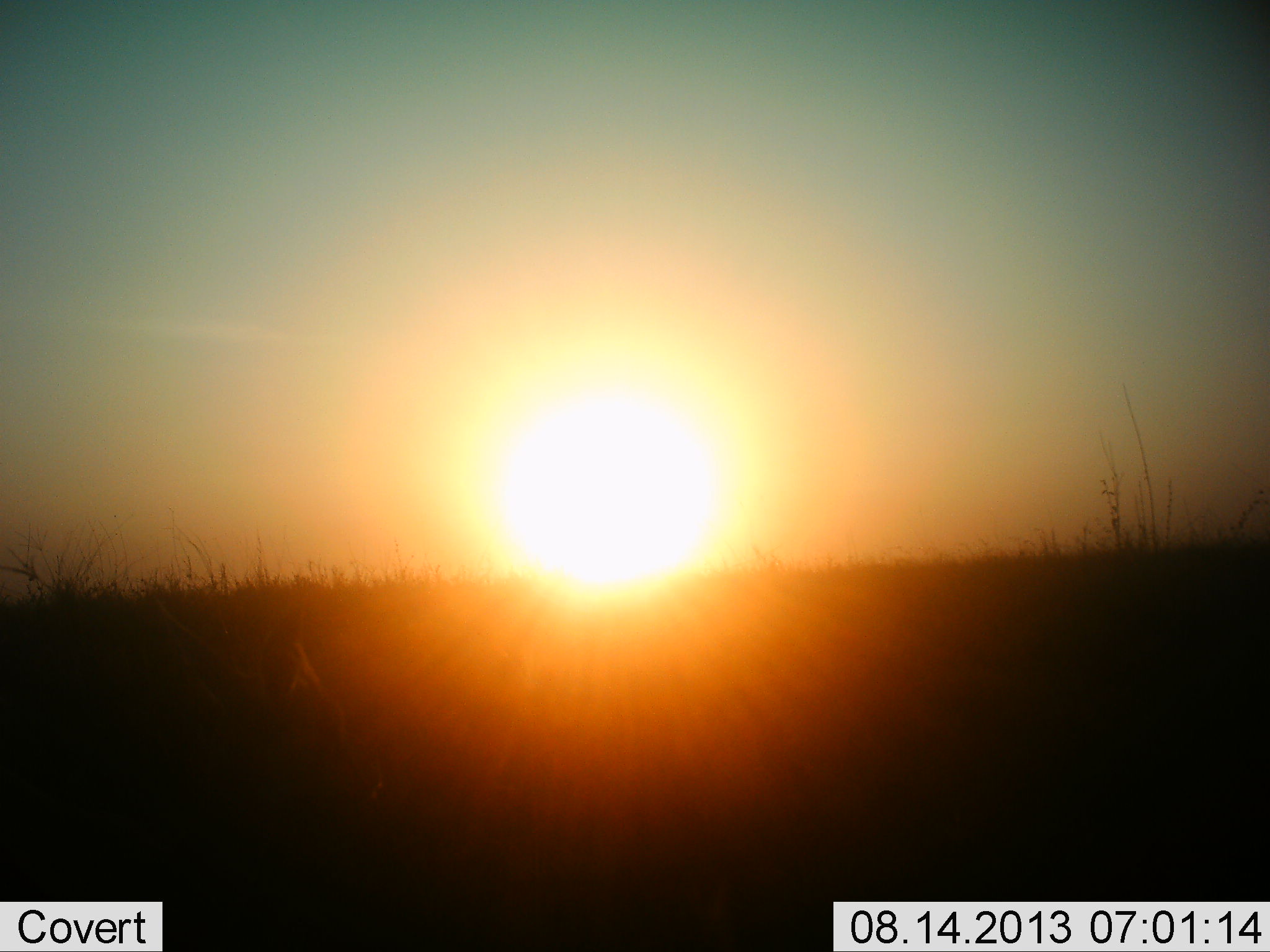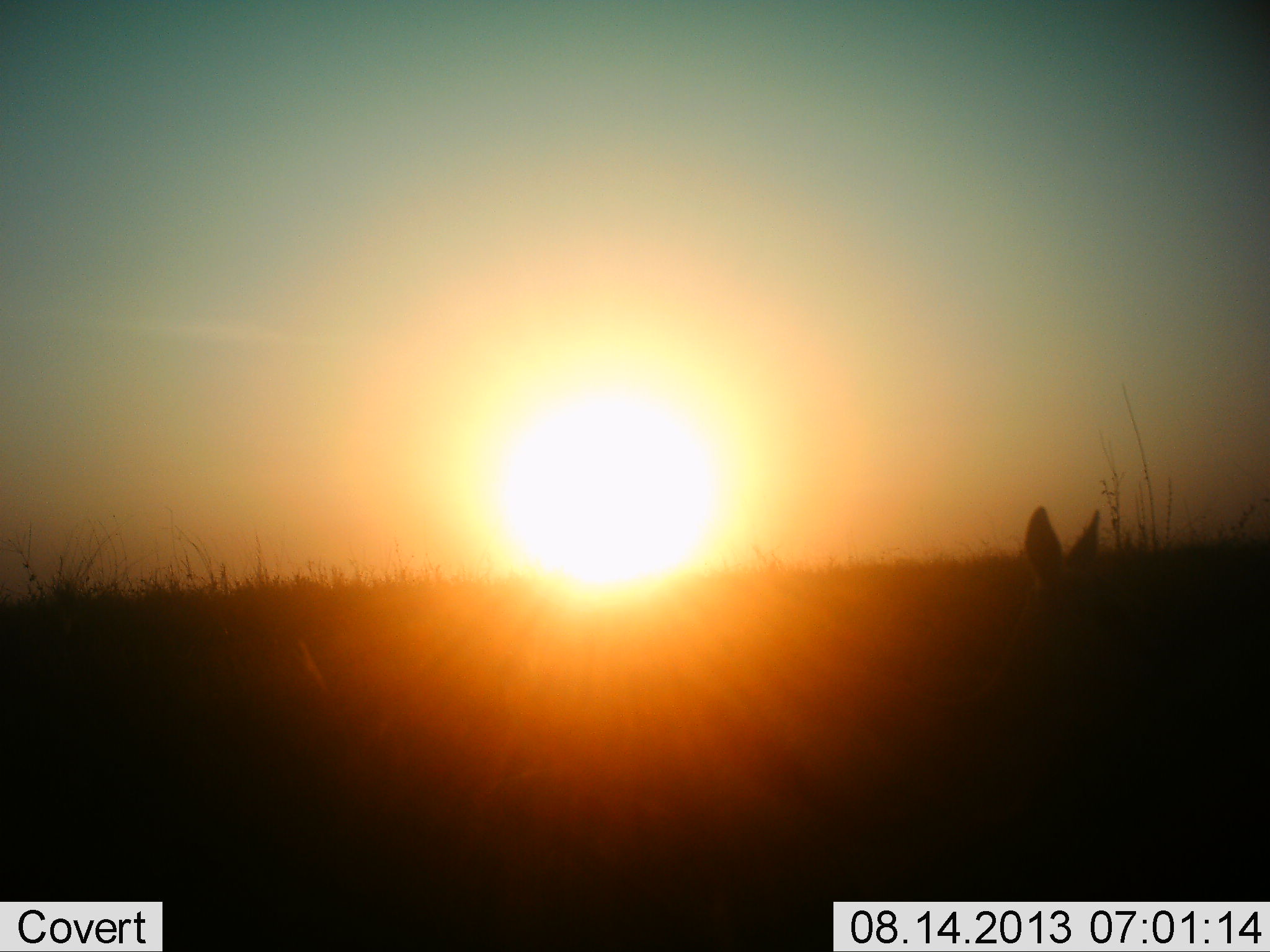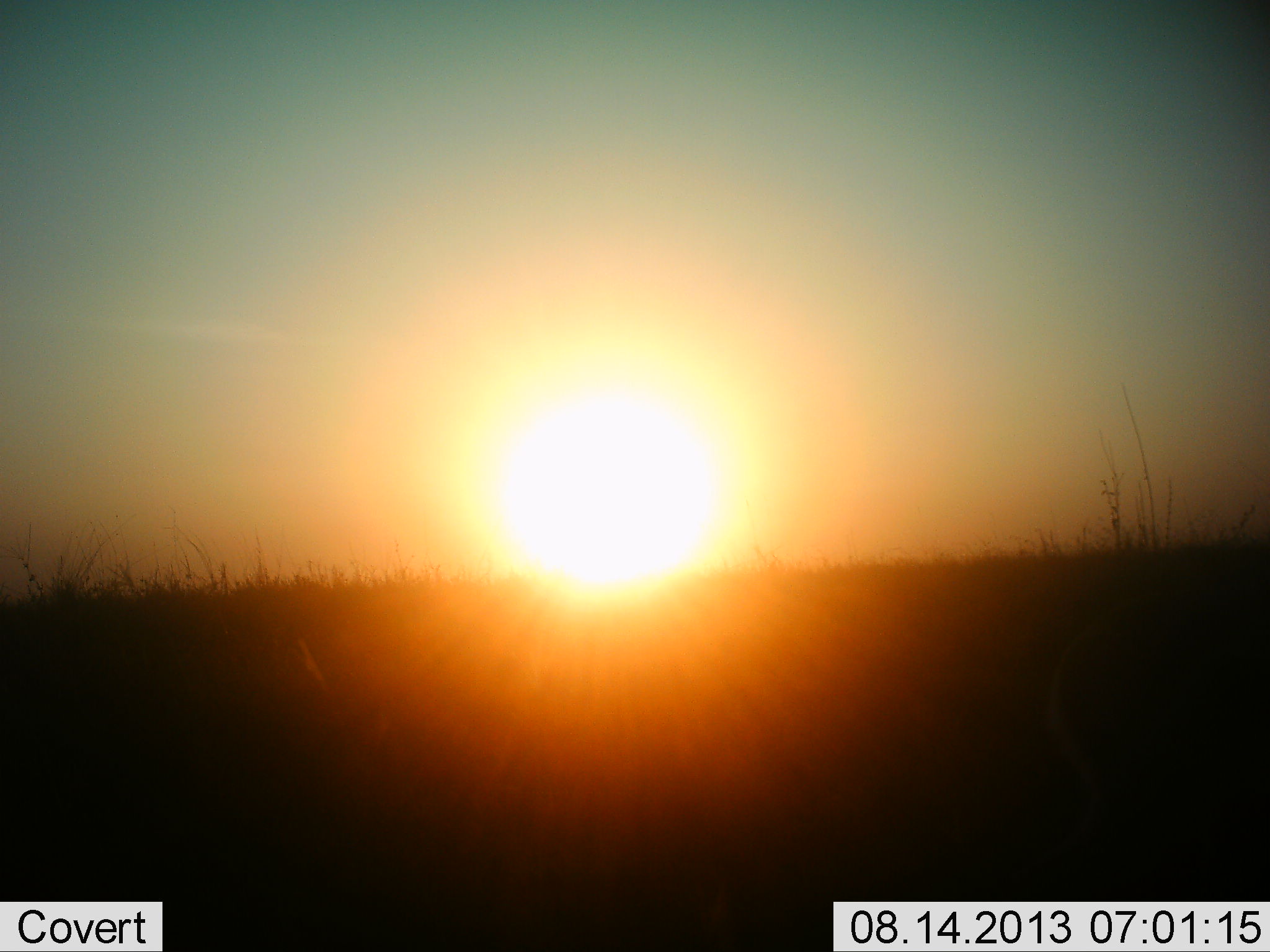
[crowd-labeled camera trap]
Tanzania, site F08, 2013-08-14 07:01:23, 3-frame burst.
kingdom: Animalia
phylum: Chordata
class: Mammalia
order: Lagomorpha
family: Leporidae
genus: Lepus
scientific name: Lepus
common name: hare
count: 1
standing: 57%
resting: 0%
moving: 29%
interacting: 0%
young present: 0%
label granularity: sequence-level